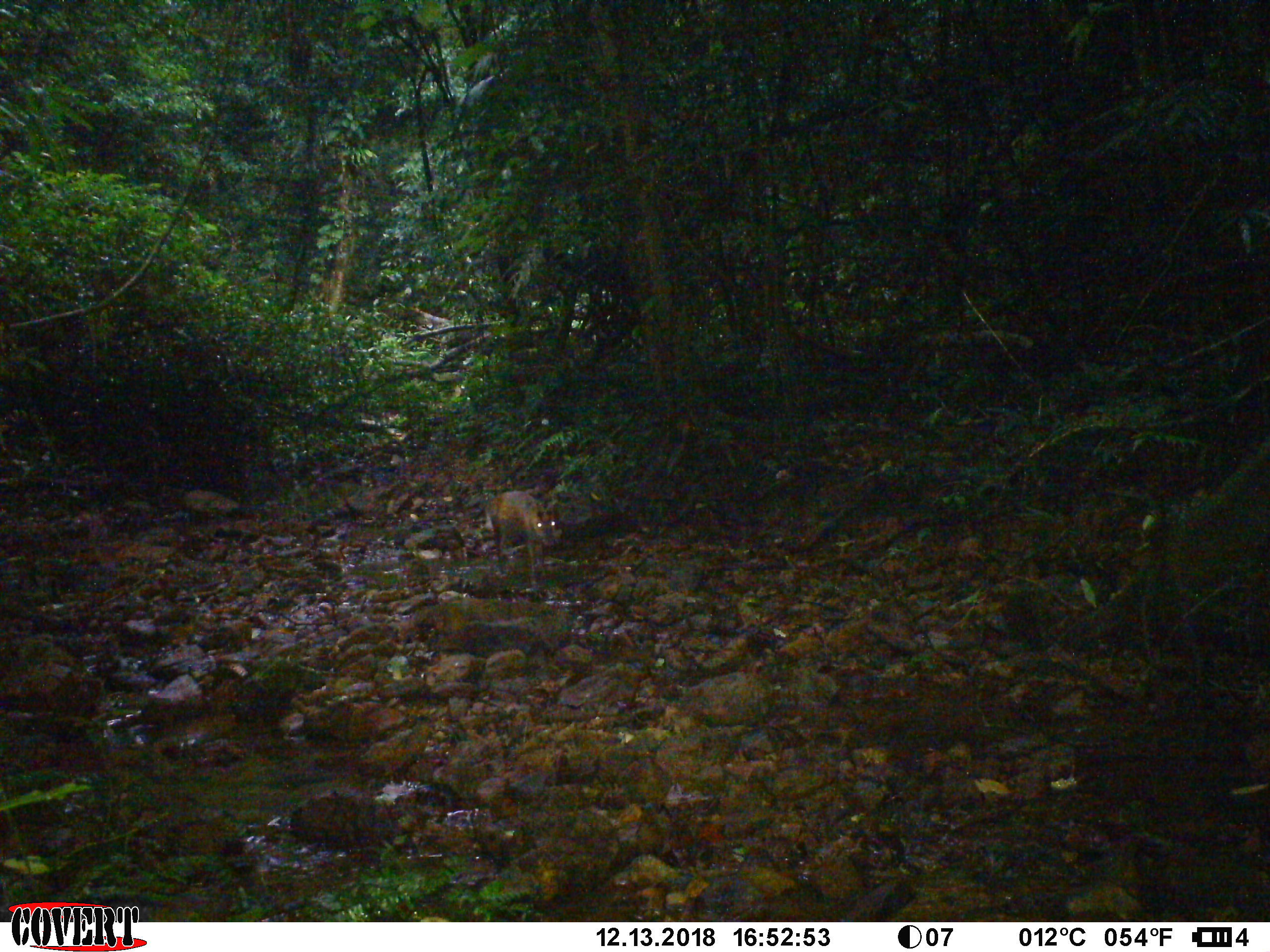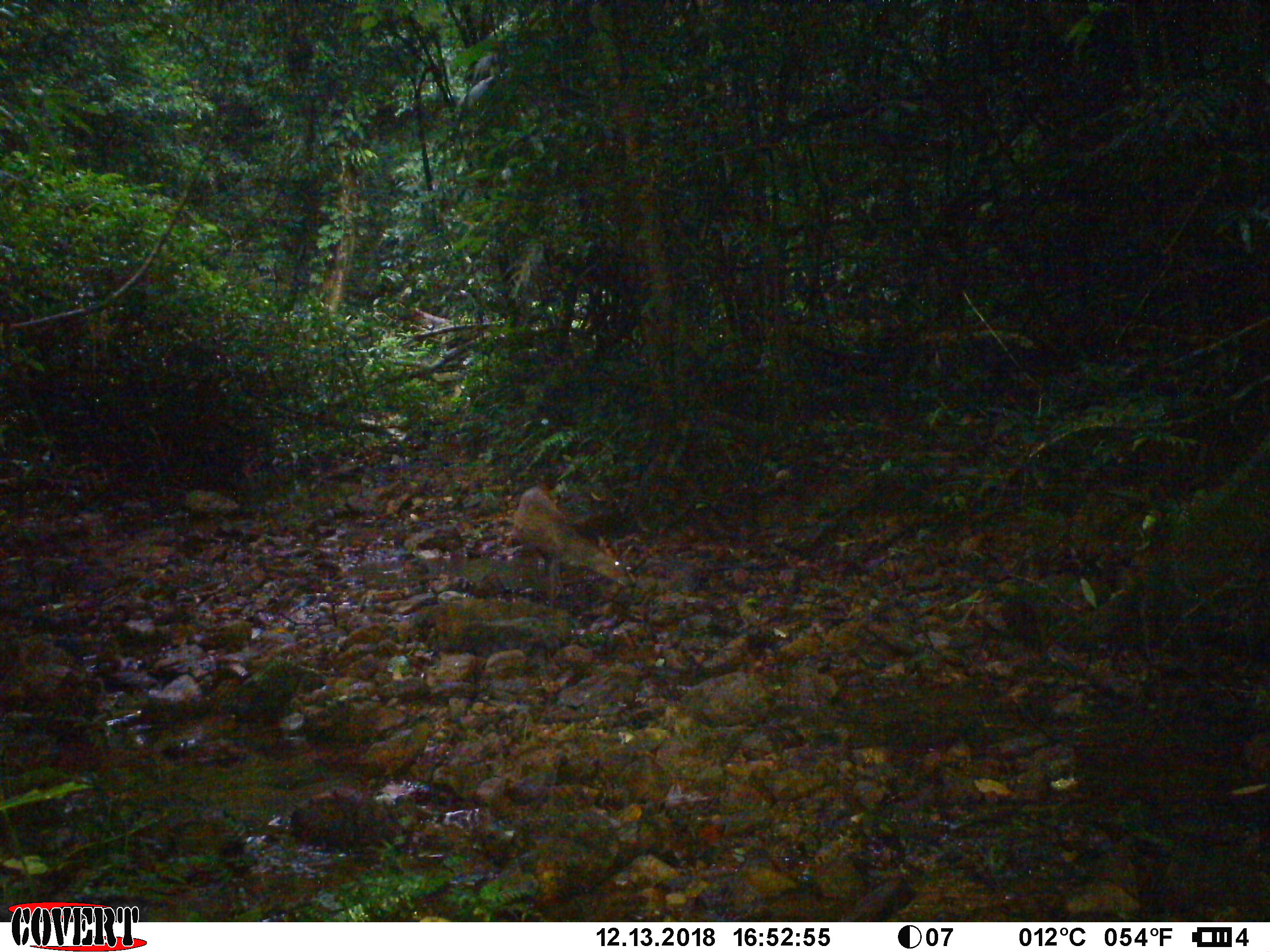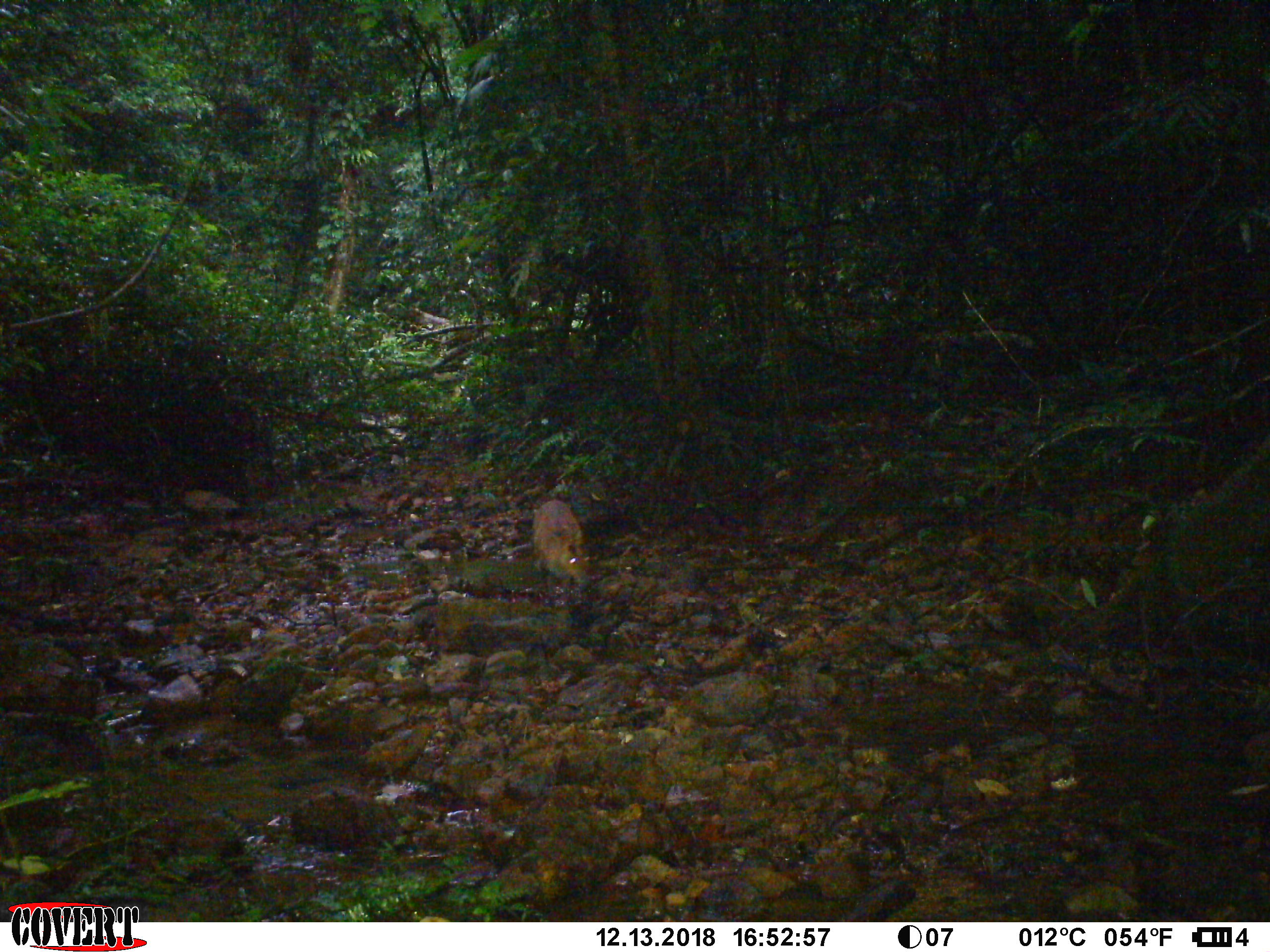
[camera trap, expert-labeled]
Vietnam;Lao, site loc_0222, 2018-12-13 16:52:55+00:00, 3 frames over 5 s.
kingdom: Animalia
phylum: Chordata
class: Mammalia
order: Artiodactyla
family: Cervidae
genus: Muntiacus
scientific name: Muntiacus rooseveltorum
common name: roosevelt's muntjac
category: roosevelts muntjac group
Roosevelts muntjac group (roosevelt's muntjac) (Muntiacus rooseveltorum). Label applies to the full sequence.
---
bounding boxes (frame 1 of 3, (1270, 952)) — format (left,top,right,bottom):
roosevelts muntjac group: (484,490,561,587)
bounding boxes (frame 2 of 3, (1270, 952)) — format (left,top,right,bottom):
roosevelts muntjac group: (512,487,636,611)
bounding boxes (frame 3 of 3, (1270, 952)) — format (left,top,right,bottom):
roosevelts muntjac group: (533,498,588,615)